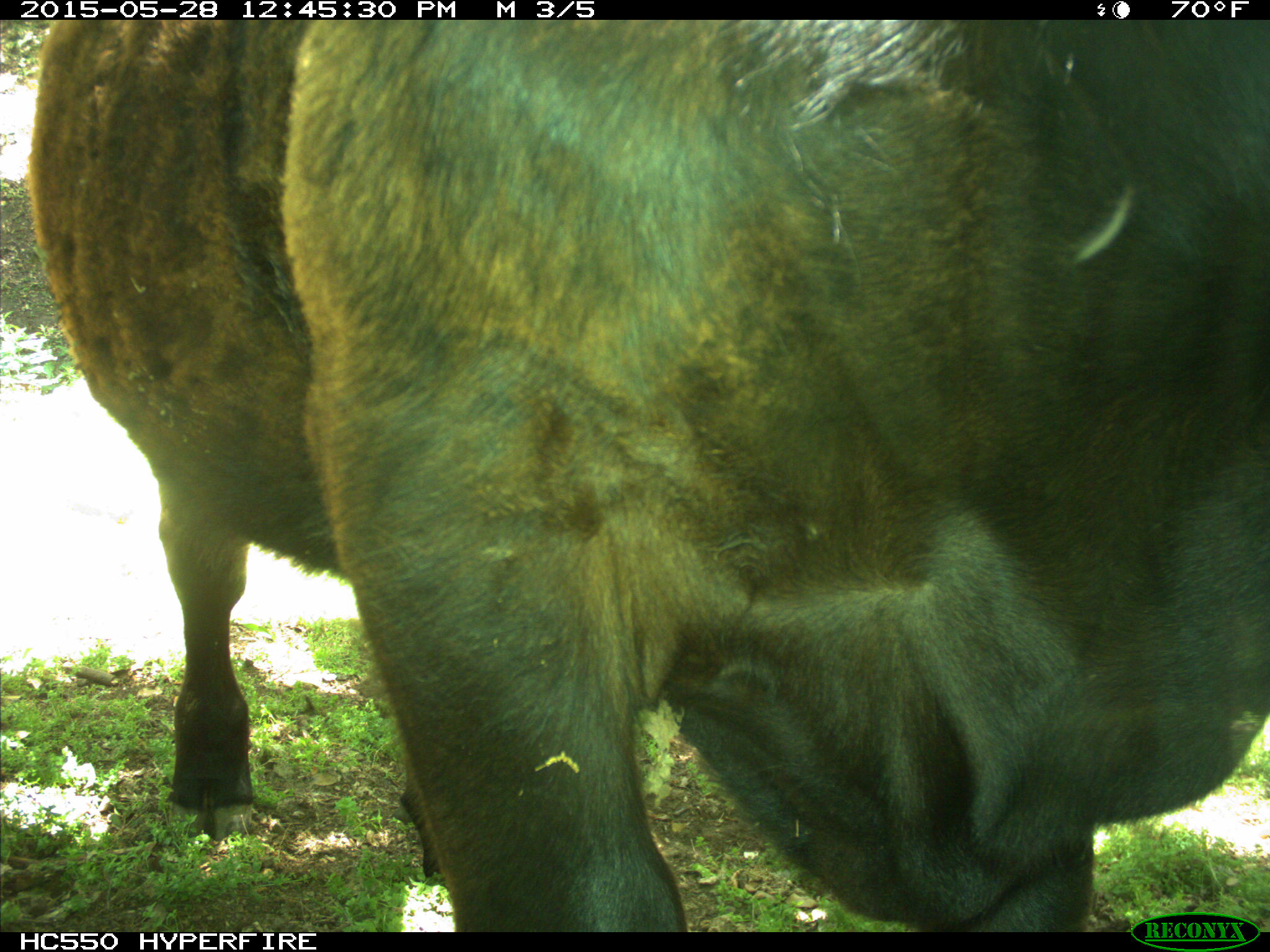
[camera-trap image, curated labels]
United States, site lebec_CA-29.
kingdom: Animalia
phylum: Chordata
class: Mammalia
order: Artiodactyla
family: Bovidae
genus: Bos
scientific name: Bos taurus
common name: domestic cow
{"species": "Bos taurus (domestic cow)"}